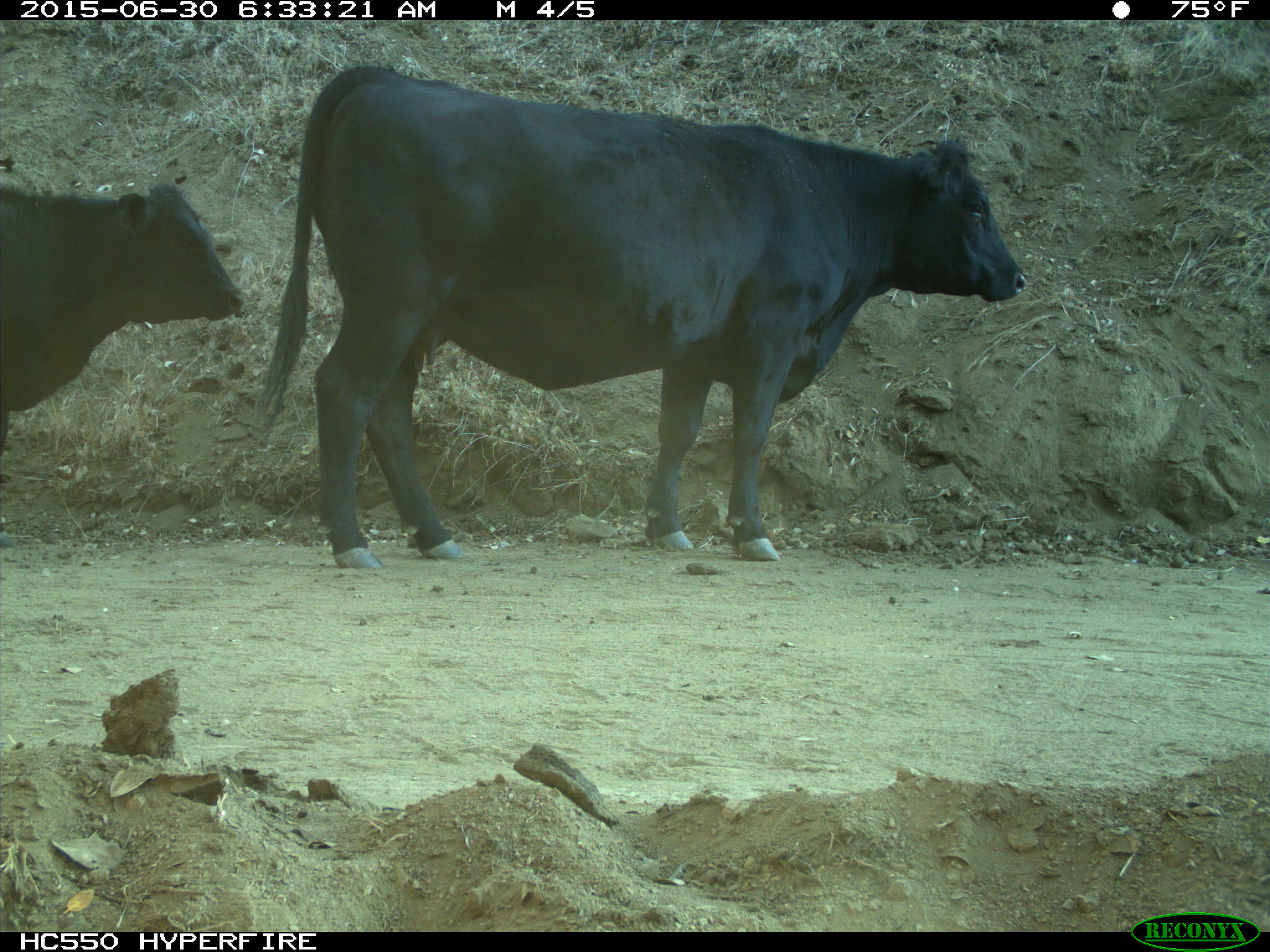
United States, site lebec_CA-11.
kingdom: Animalia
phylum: Chordata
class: Mammalia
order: Artiodactyla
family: Bovidae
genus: Bos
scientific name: Bos taurus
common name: domestic cow